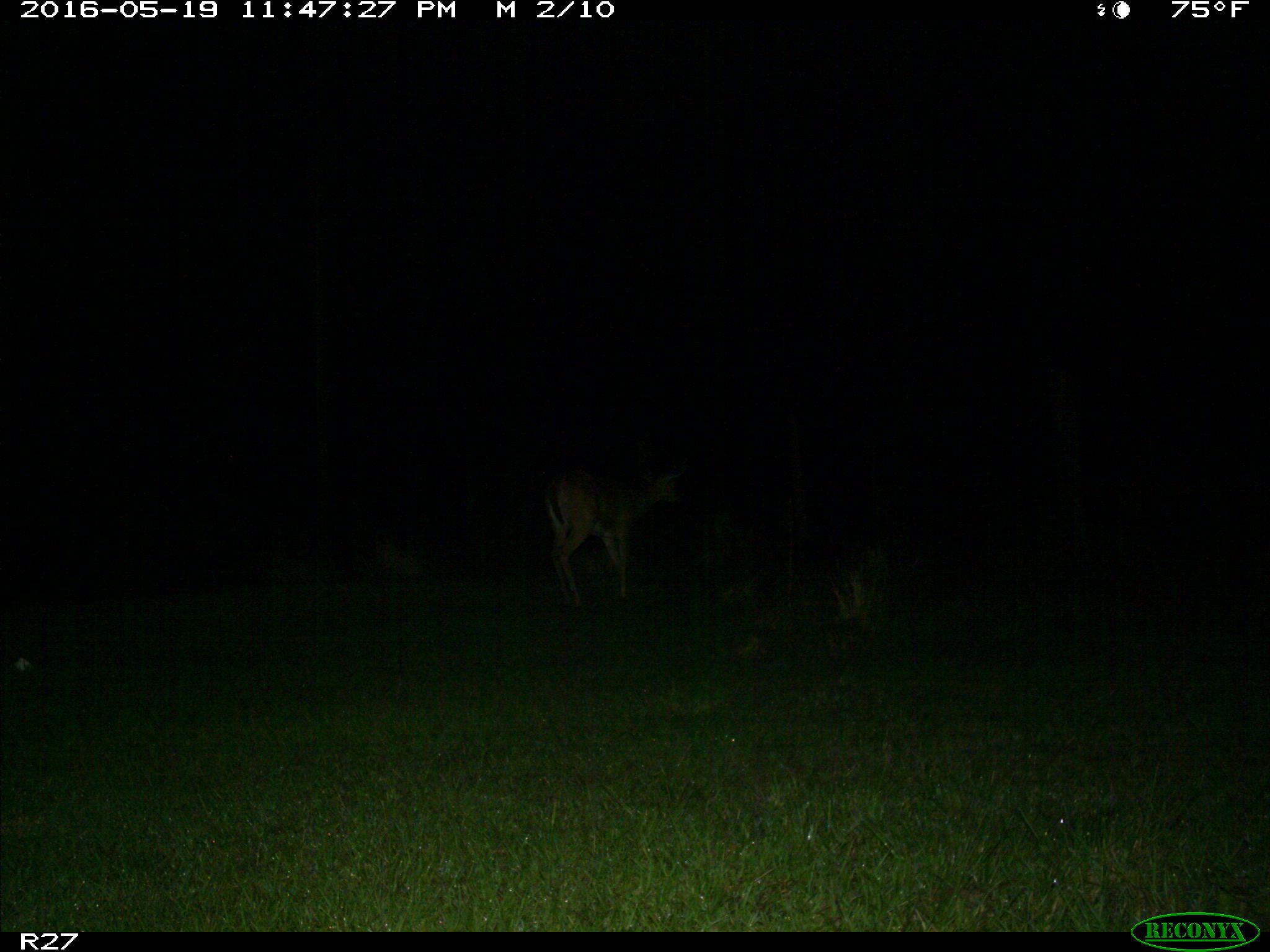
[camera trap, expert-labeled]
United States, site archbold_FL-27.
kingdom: Animalia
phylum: Chordata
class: Mammalia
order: Artiodactyla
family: Cervidae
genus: Odocoileus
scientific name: Odocoileus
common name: deer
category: unidentified deer